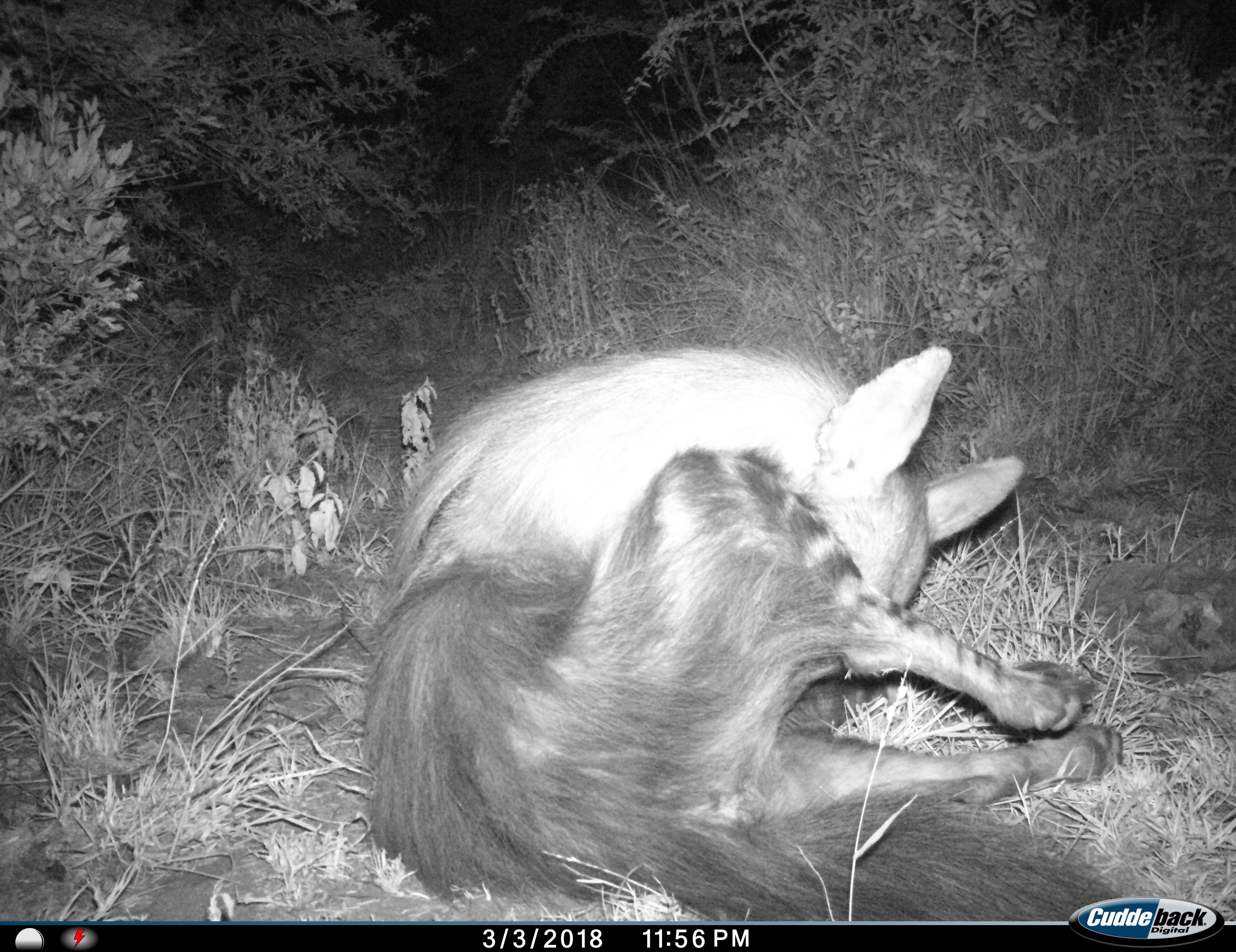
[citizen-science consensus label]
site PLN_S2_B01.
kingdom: Animalia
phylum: Chordata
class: Mammalia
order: Carnivora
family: Hyaenidae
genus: Parahyaena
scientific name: Parahyaena brunnea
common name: brown hyena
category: hyenabrown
Hyenabrown (brown hyena) (Parahyaena brunnea), count 1. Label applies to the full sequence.